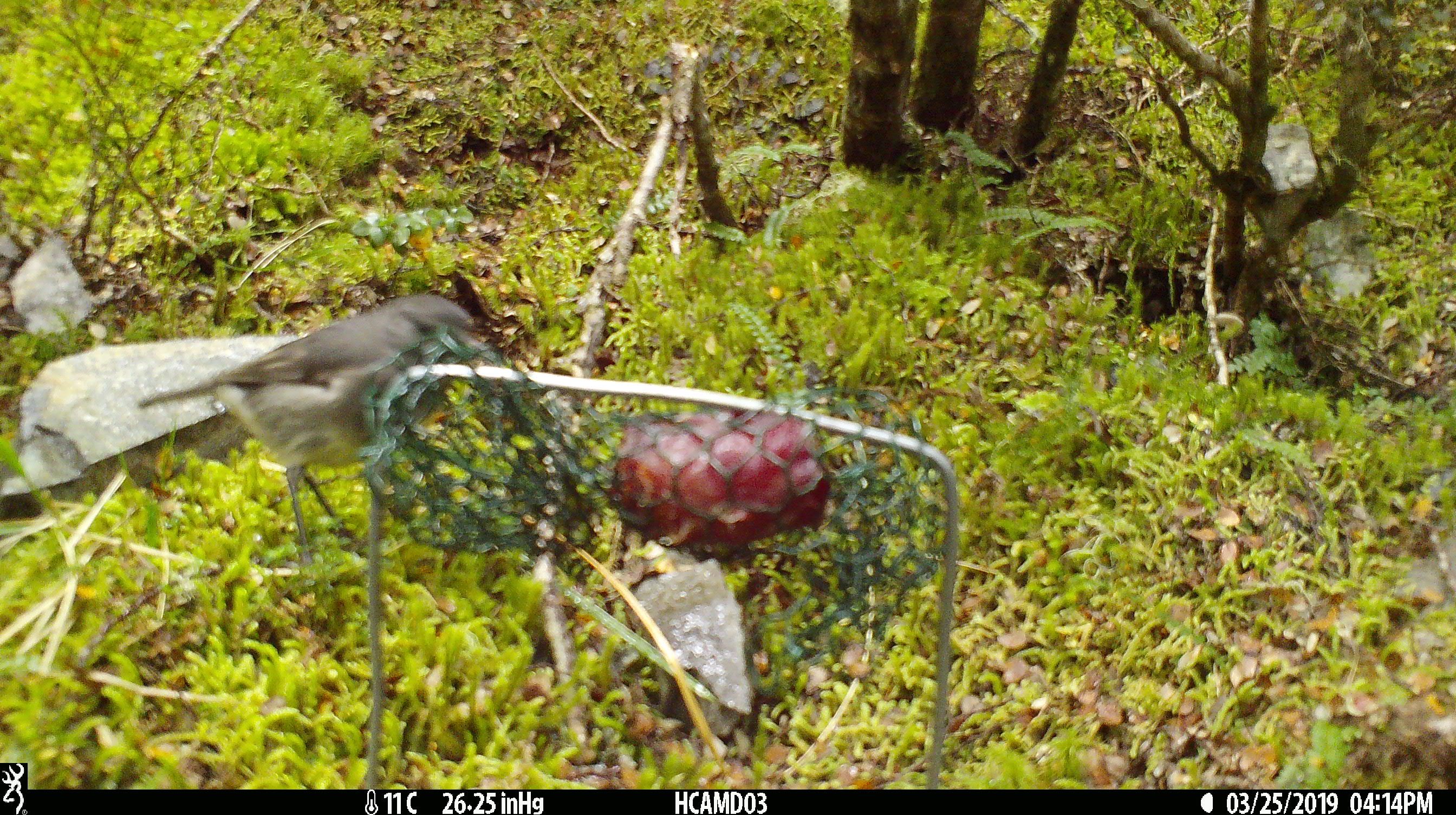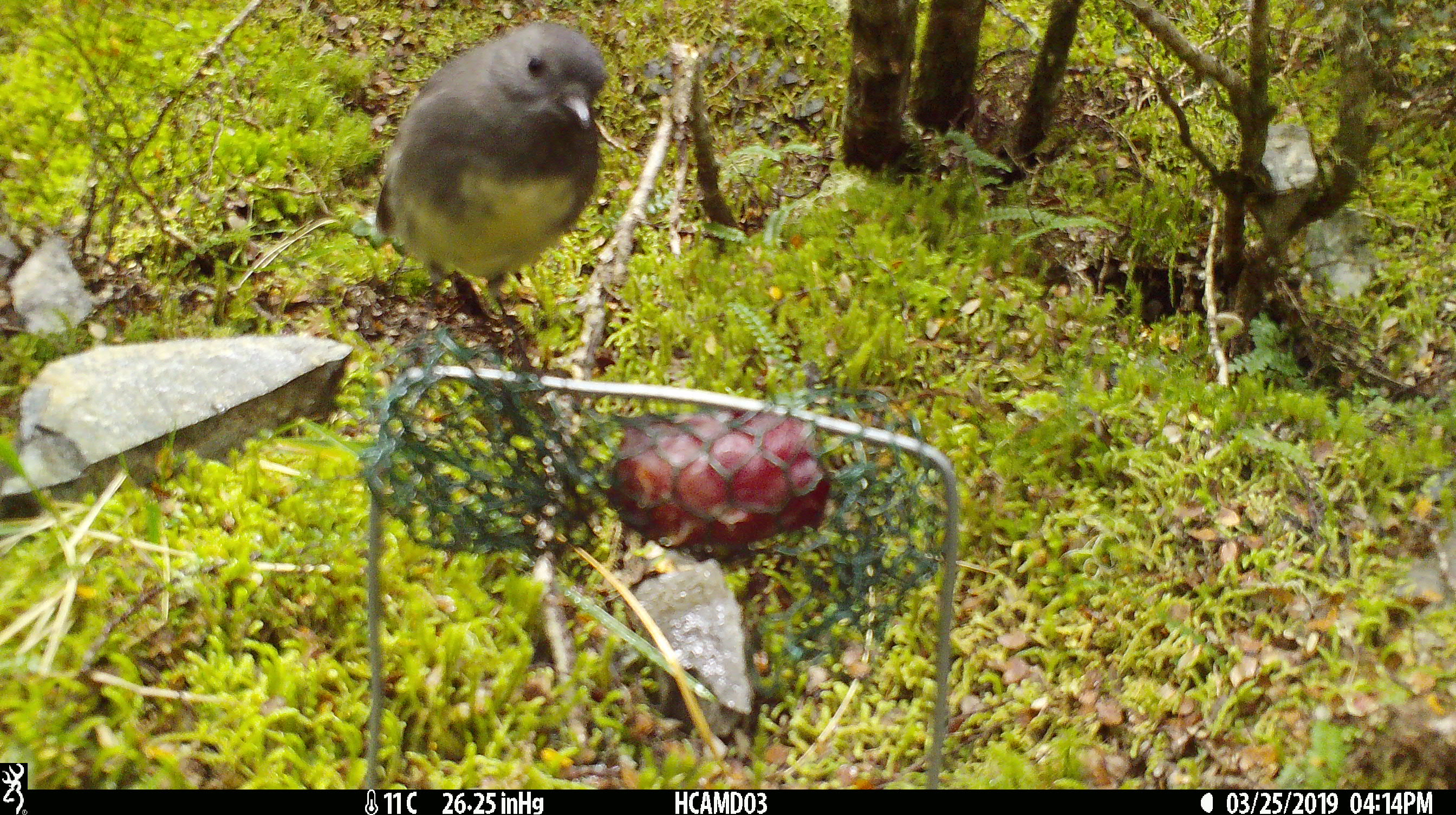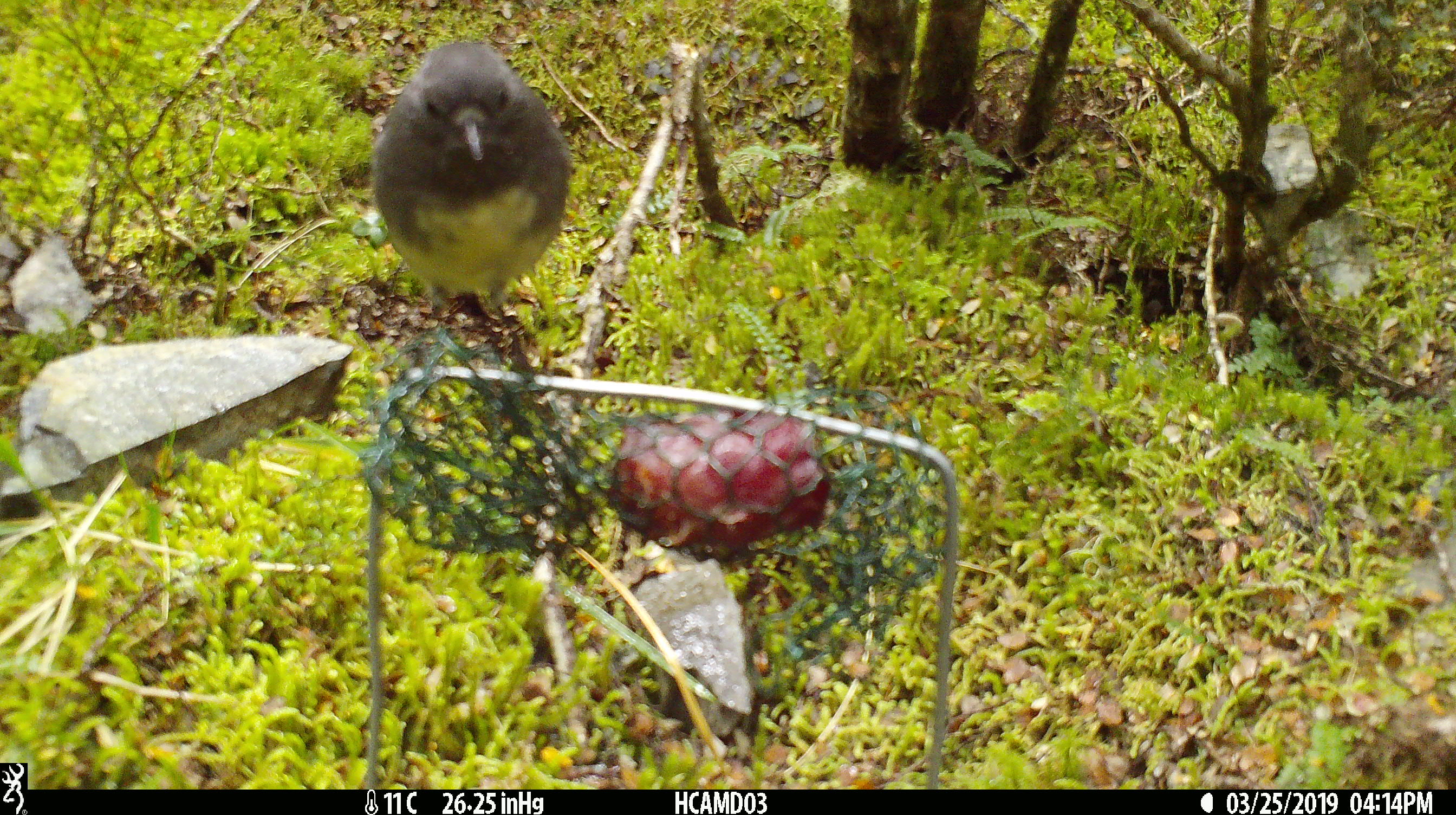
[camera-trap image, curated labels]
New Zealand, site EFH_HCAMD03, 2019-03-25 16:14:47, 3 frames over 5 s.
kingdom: Animalia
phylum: Chordata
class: Aves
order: Passeriformes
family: Petroicidae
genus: Petroica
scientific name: Petroica australis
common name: new zealand robin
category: robin